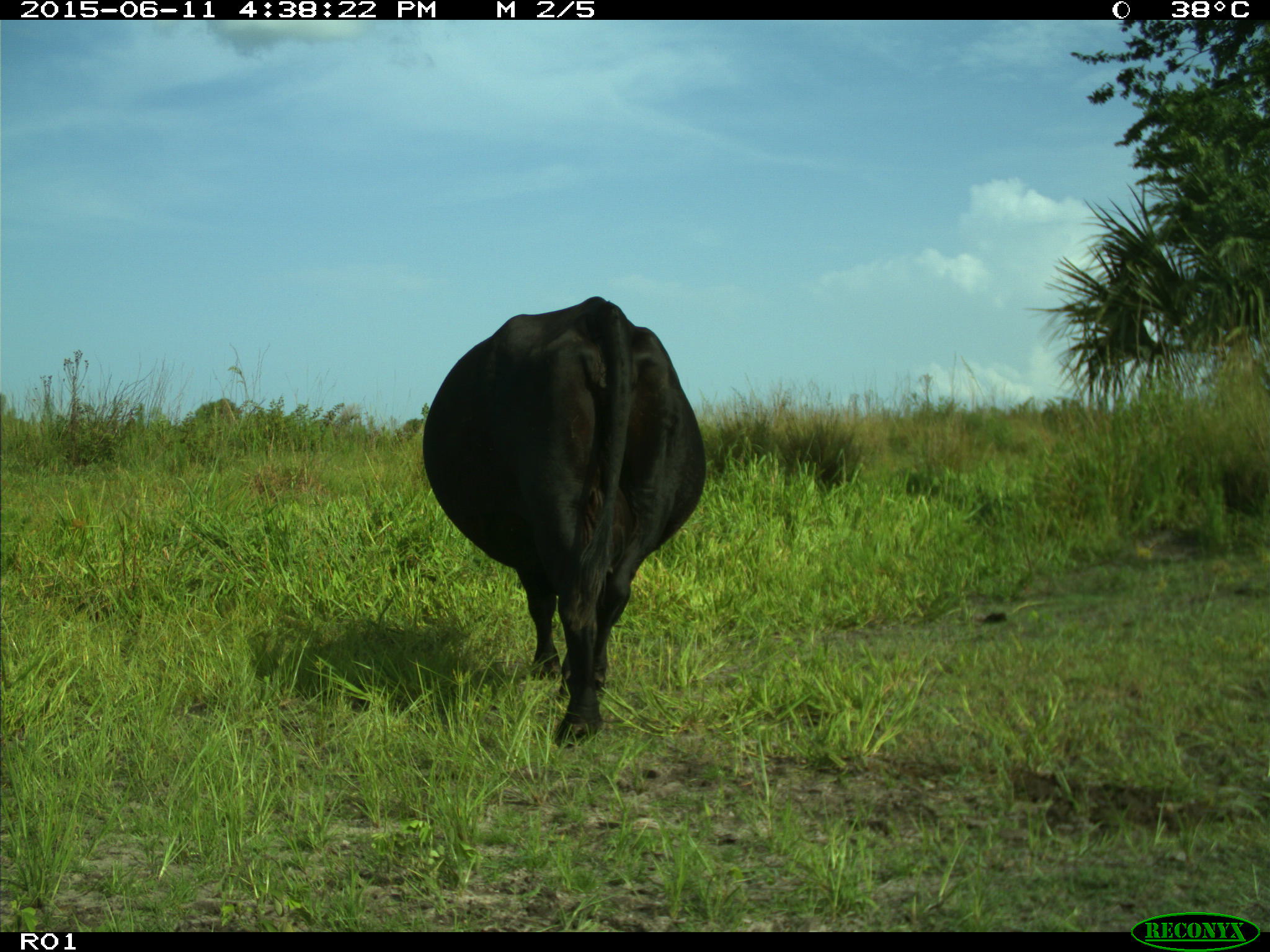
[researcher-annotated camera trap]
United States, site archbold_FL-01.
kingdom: Animalia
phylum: Chordata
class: Mammalia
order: Artiodactyla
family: Bovidae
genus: Bos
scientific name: Bos taurus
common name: domestic cow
Bos taurus (domestic cow).